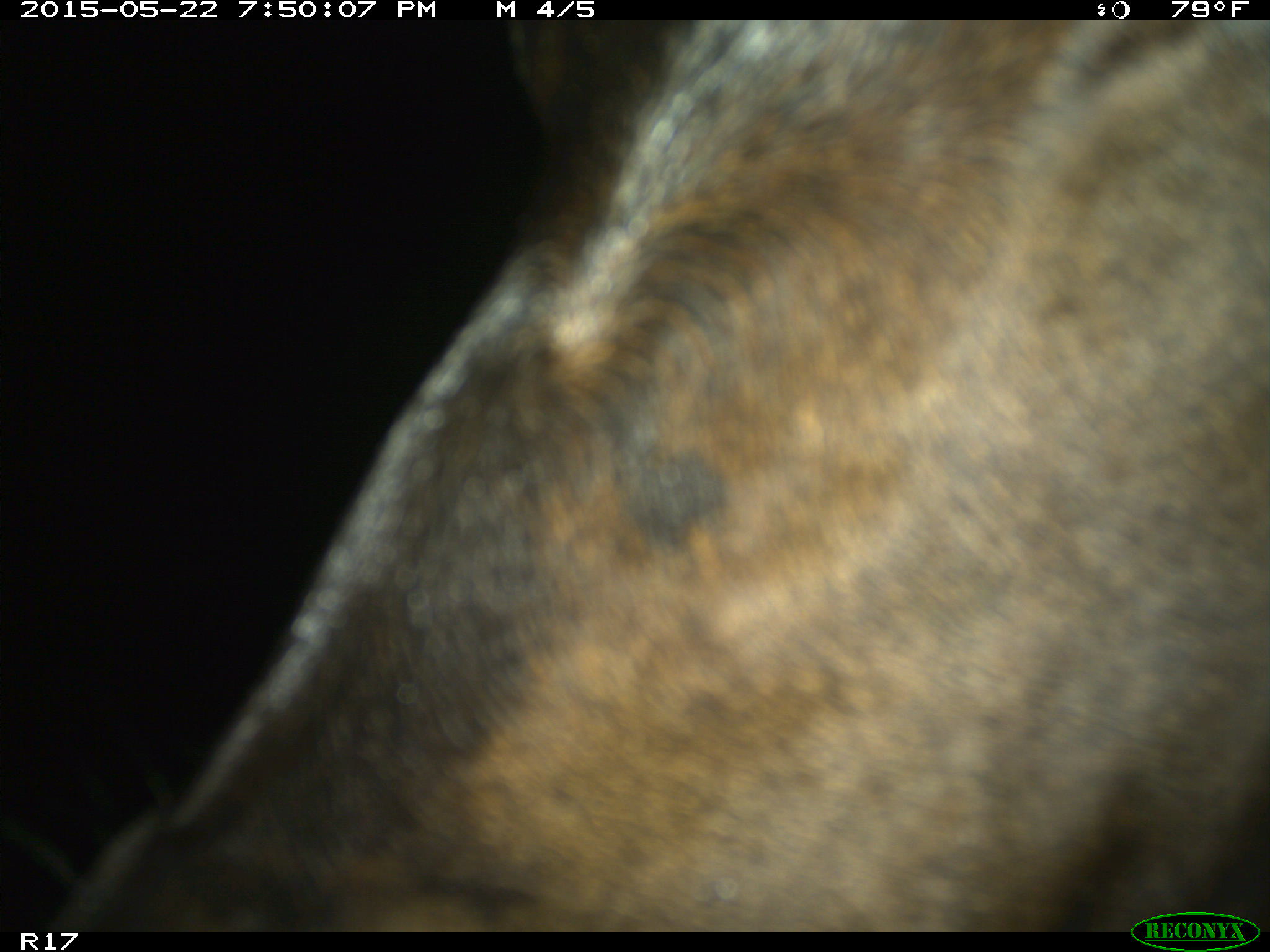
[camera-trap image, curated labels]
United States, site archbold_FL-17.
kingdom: Animalia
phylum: Chordata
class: Mammalia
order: Artiodactyla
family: Bovidae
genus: Bos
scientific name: Bos taurus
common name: domestic cow